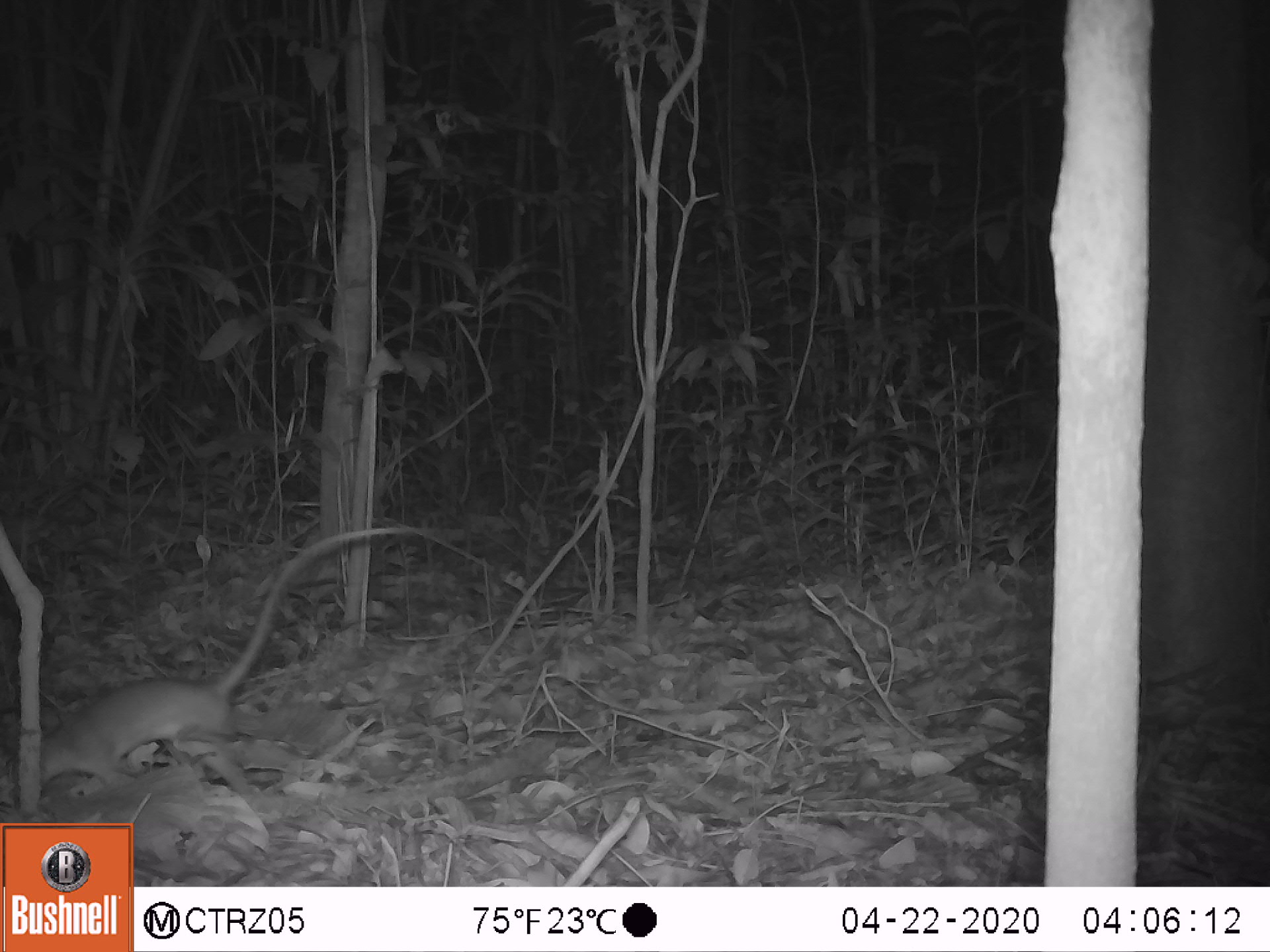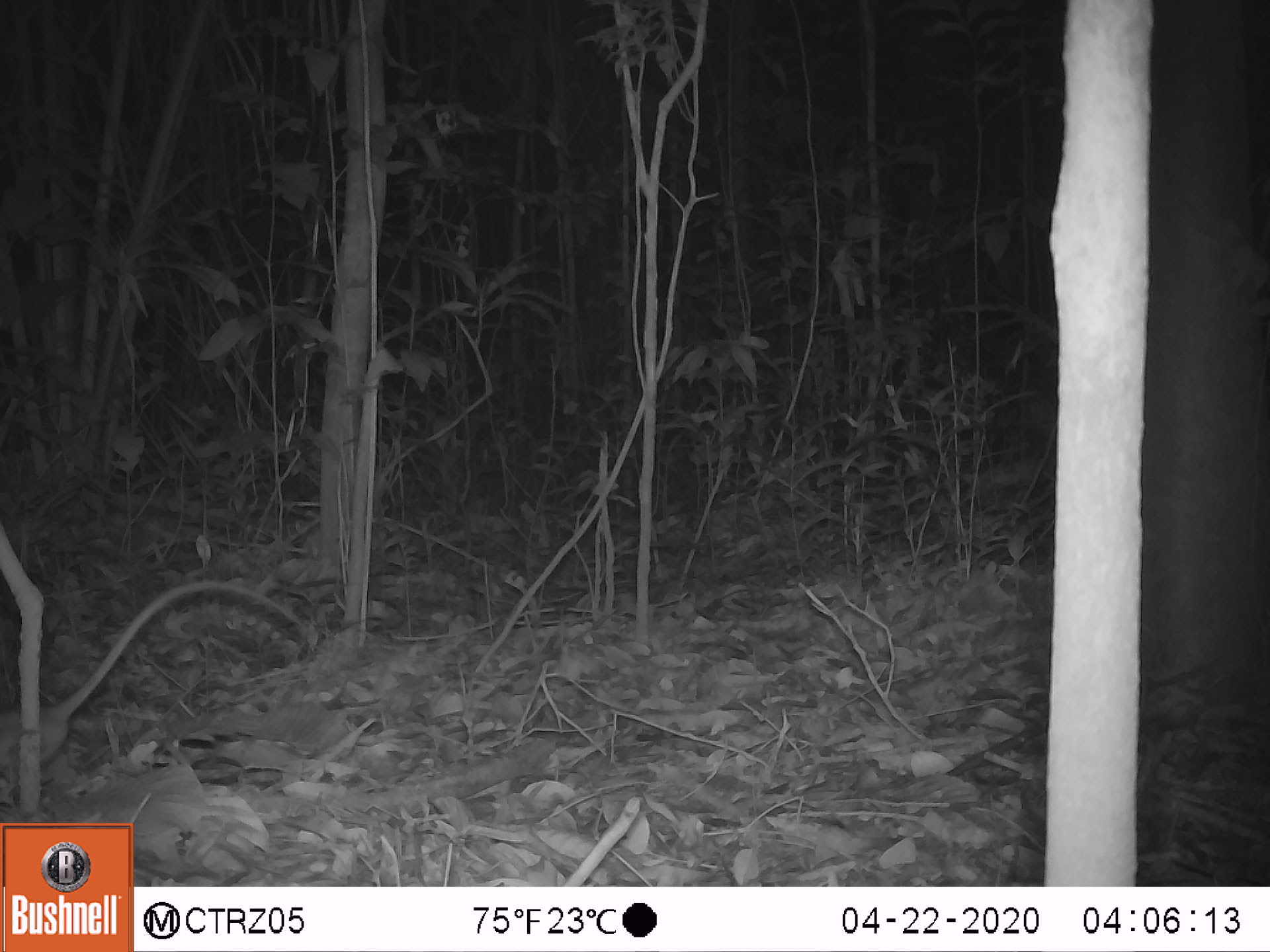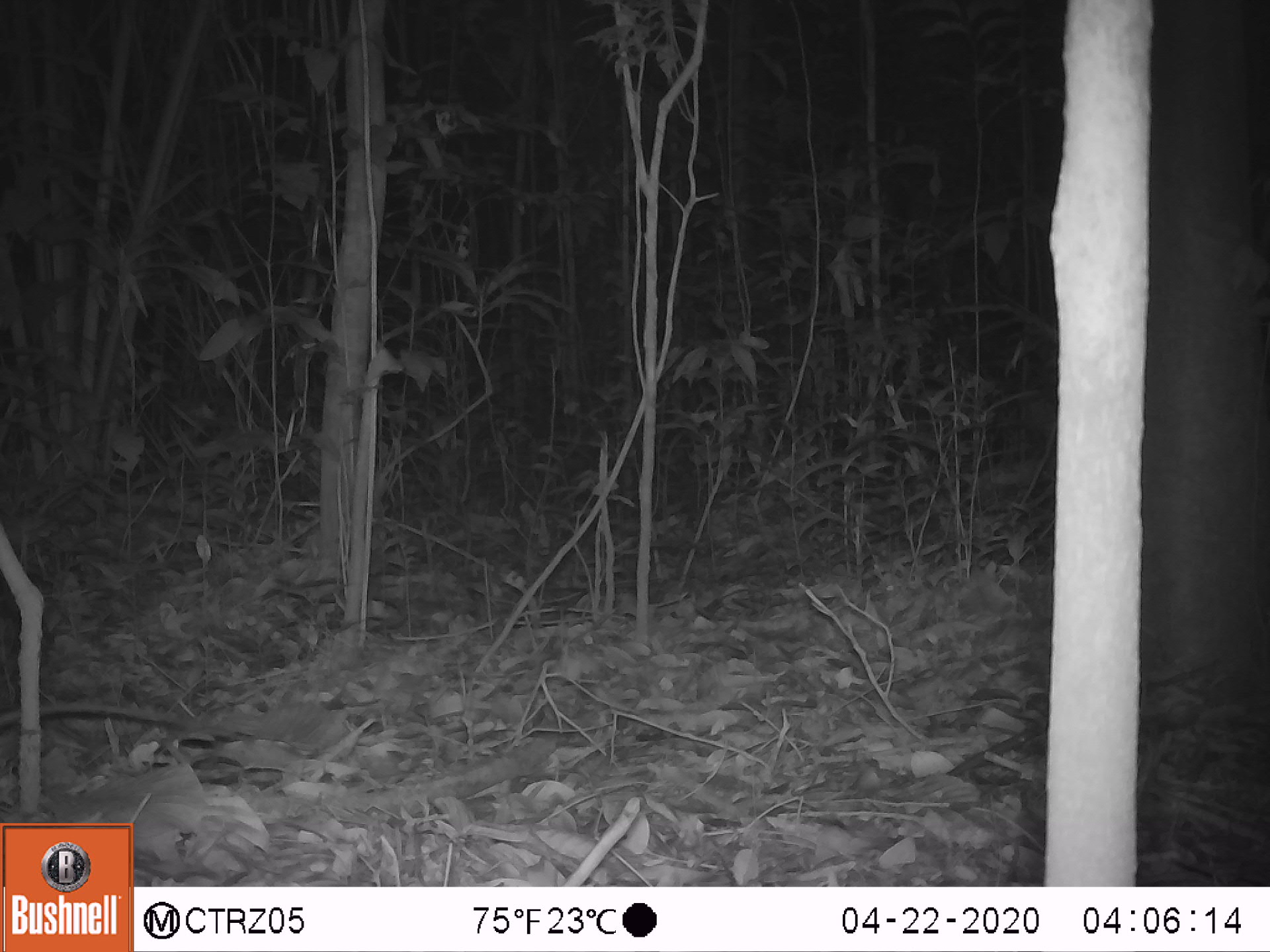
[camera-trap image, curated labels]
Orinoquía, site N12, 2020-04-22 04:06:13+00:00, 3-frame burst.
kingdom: Animalia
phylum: Chordata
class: Mammalia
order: Rodentia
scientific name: Rodentia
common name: rodent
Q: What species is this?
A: Rodent (Rodentia).